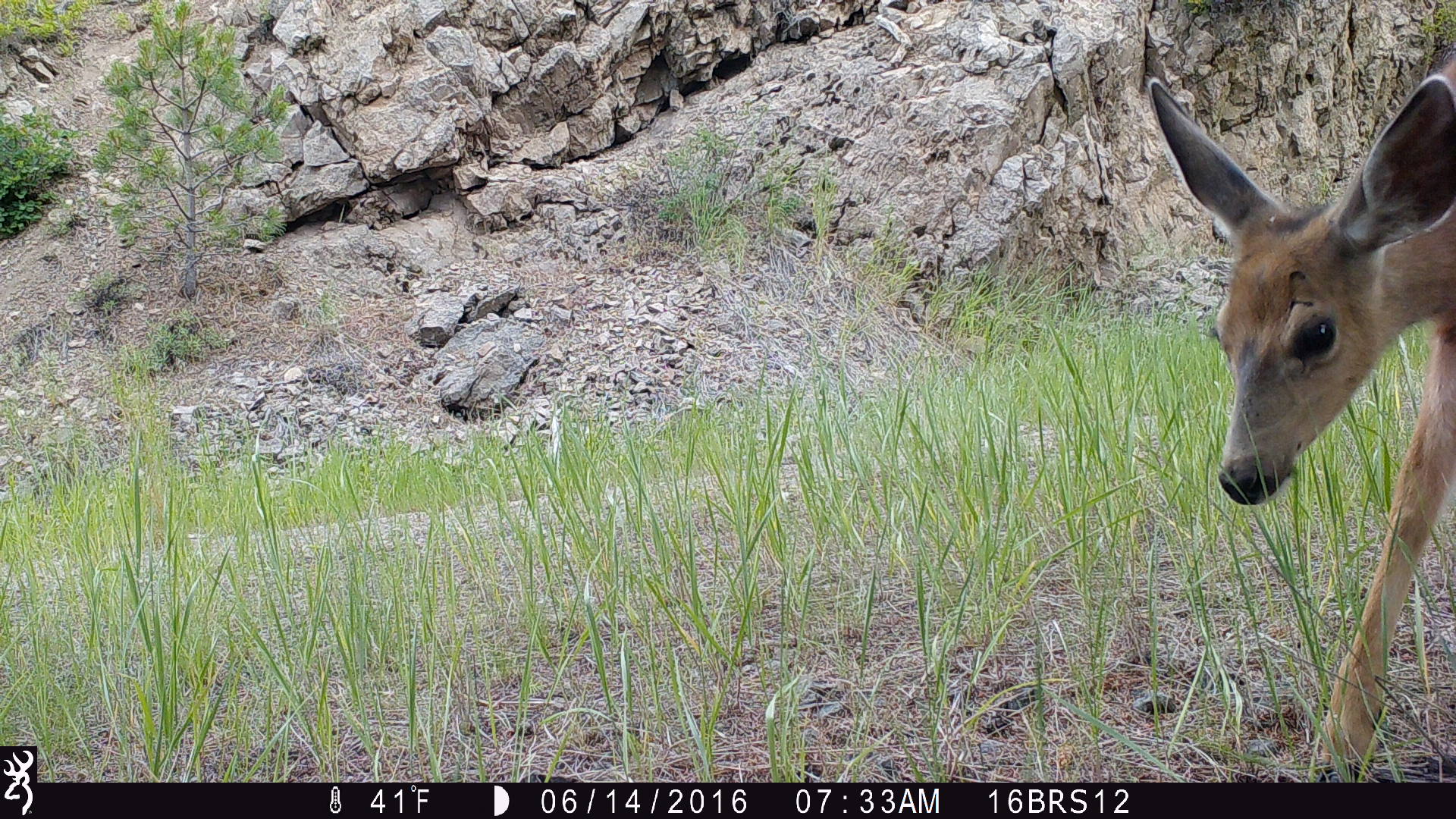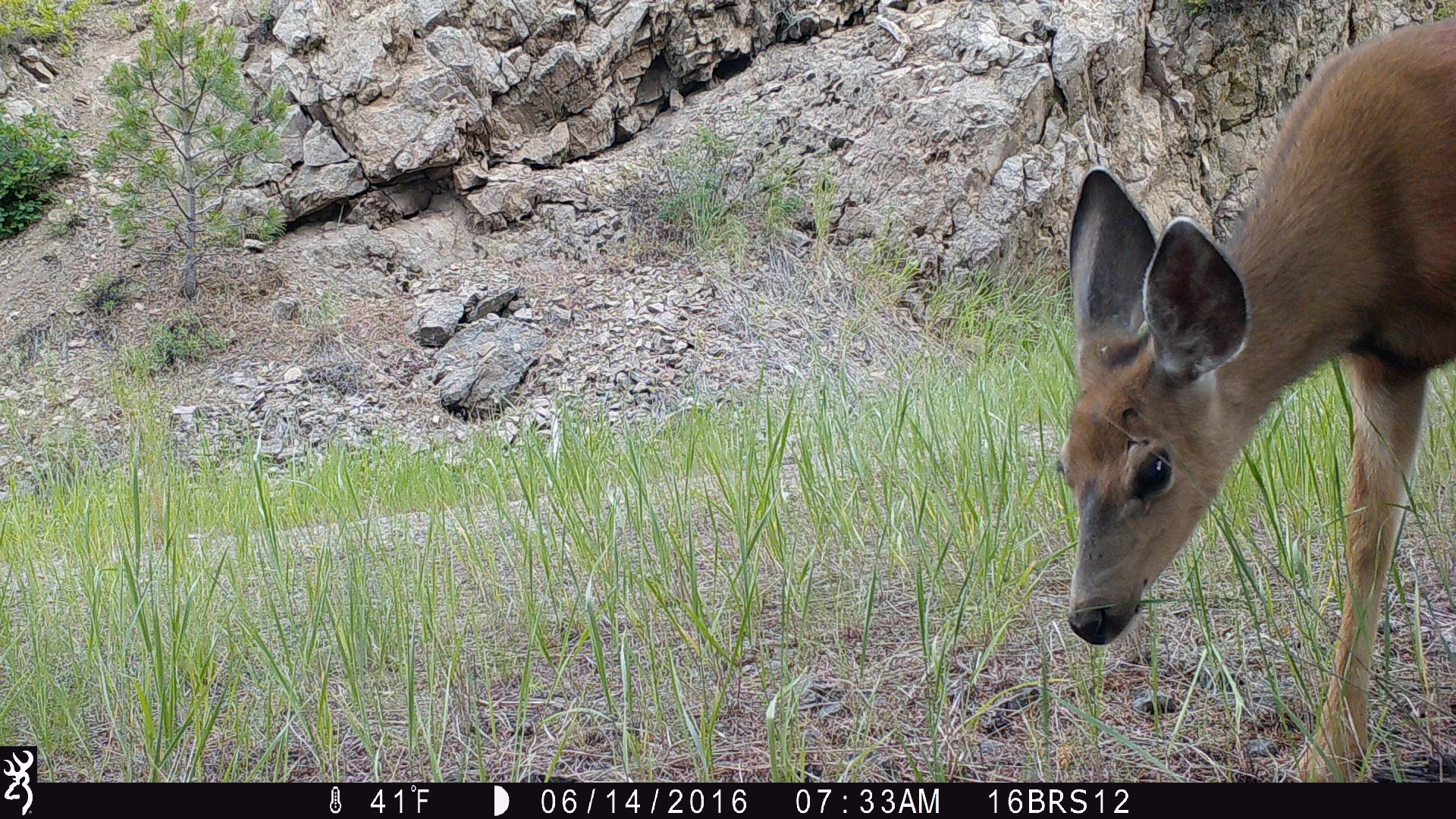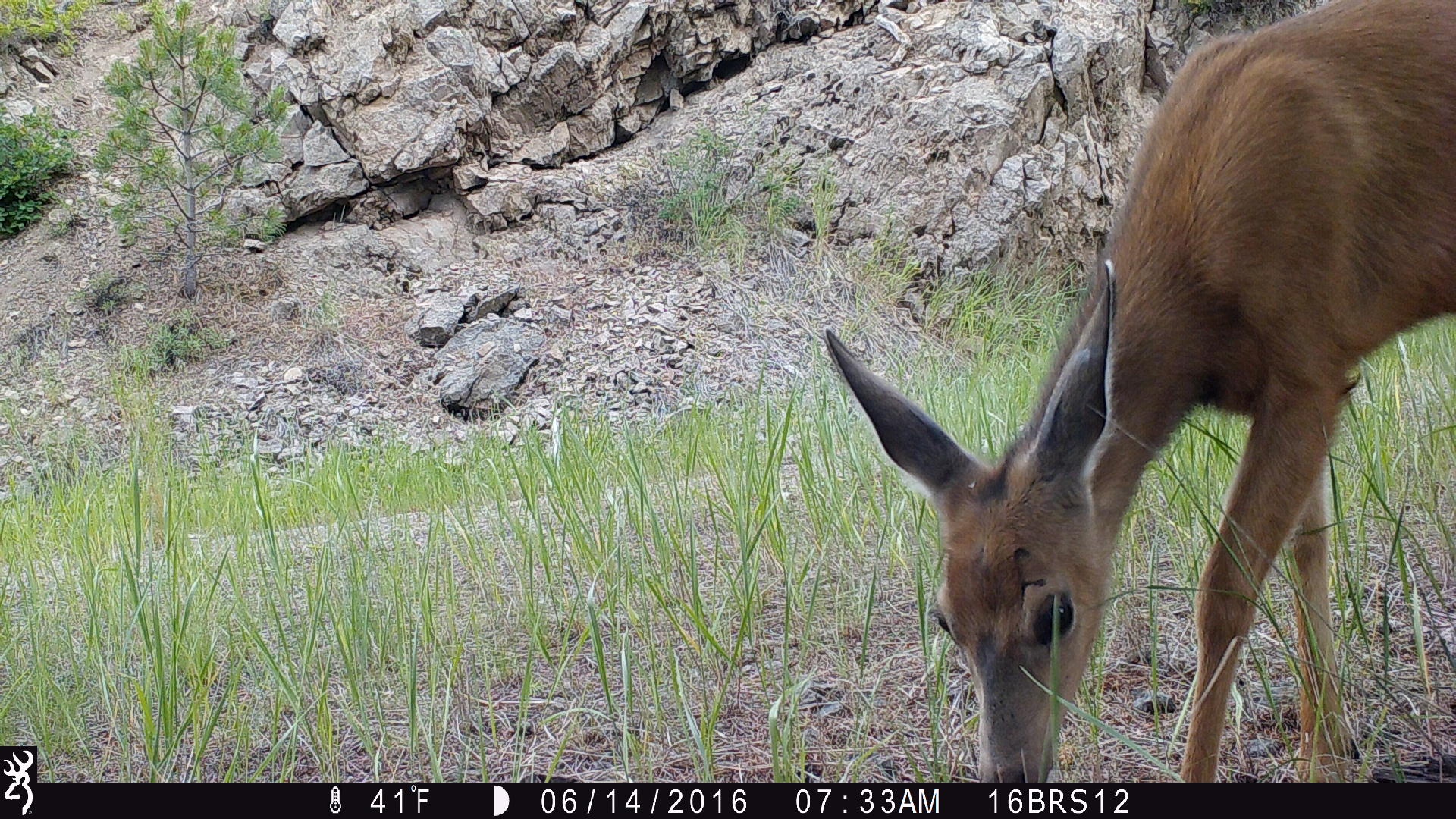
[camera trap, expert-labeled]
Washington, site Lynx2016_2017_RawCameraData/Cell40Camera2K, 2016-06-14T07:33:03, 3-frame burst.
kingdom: Animalia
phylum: Chordata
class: Mammalia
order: Artiodactyla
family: Cervidae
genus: Odocoileus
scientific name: Odocoileus hemionus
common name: mule deer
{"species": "Odocoileus hemionus (mule deer)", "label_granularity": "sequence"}